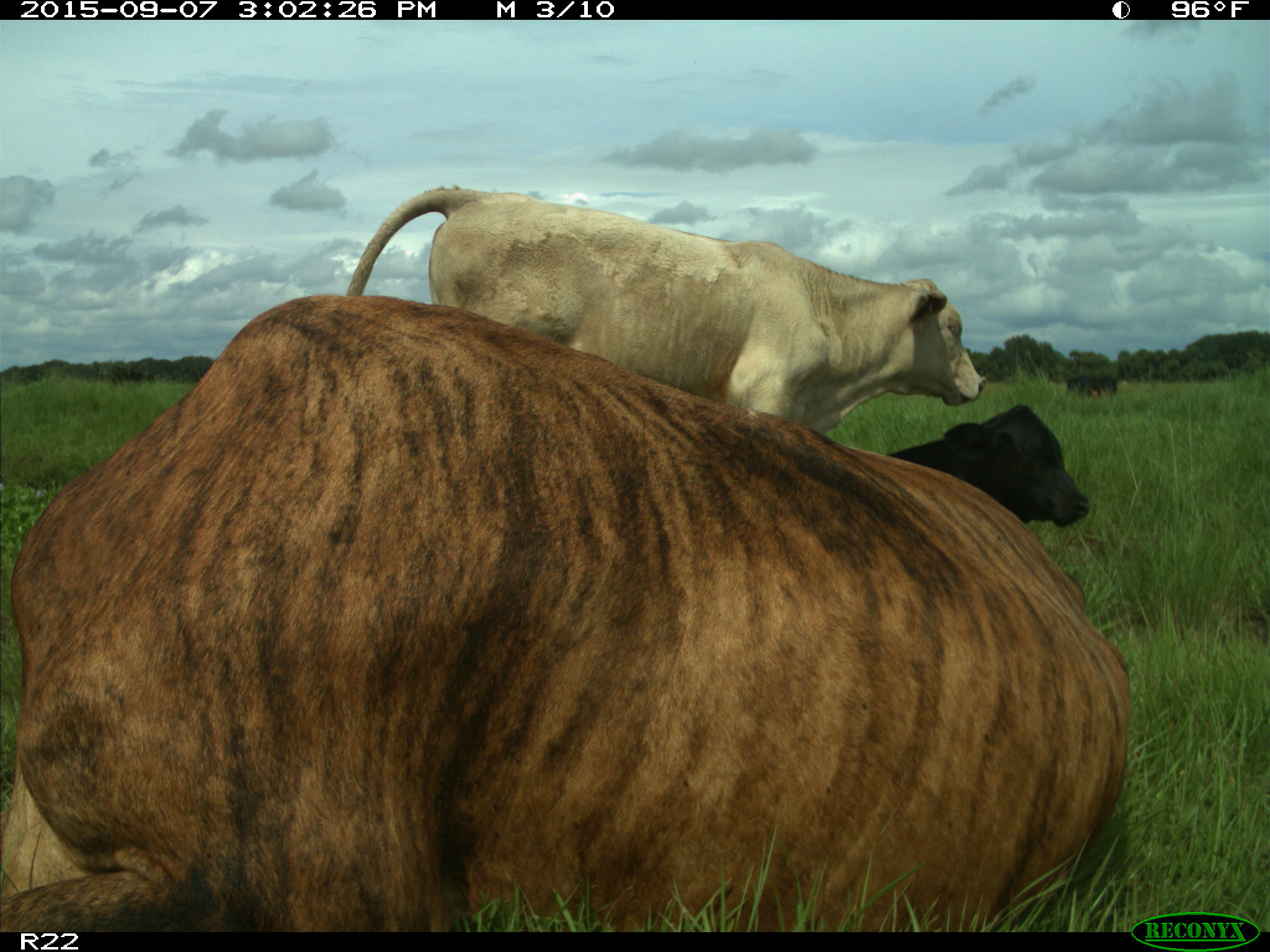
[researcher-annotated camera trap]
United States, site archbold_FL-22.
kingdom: Animalia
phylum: Chordata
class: Mammalia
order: Artiodactyla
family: Bovidae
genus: Bos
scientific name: Bos taurus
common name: domestic cow